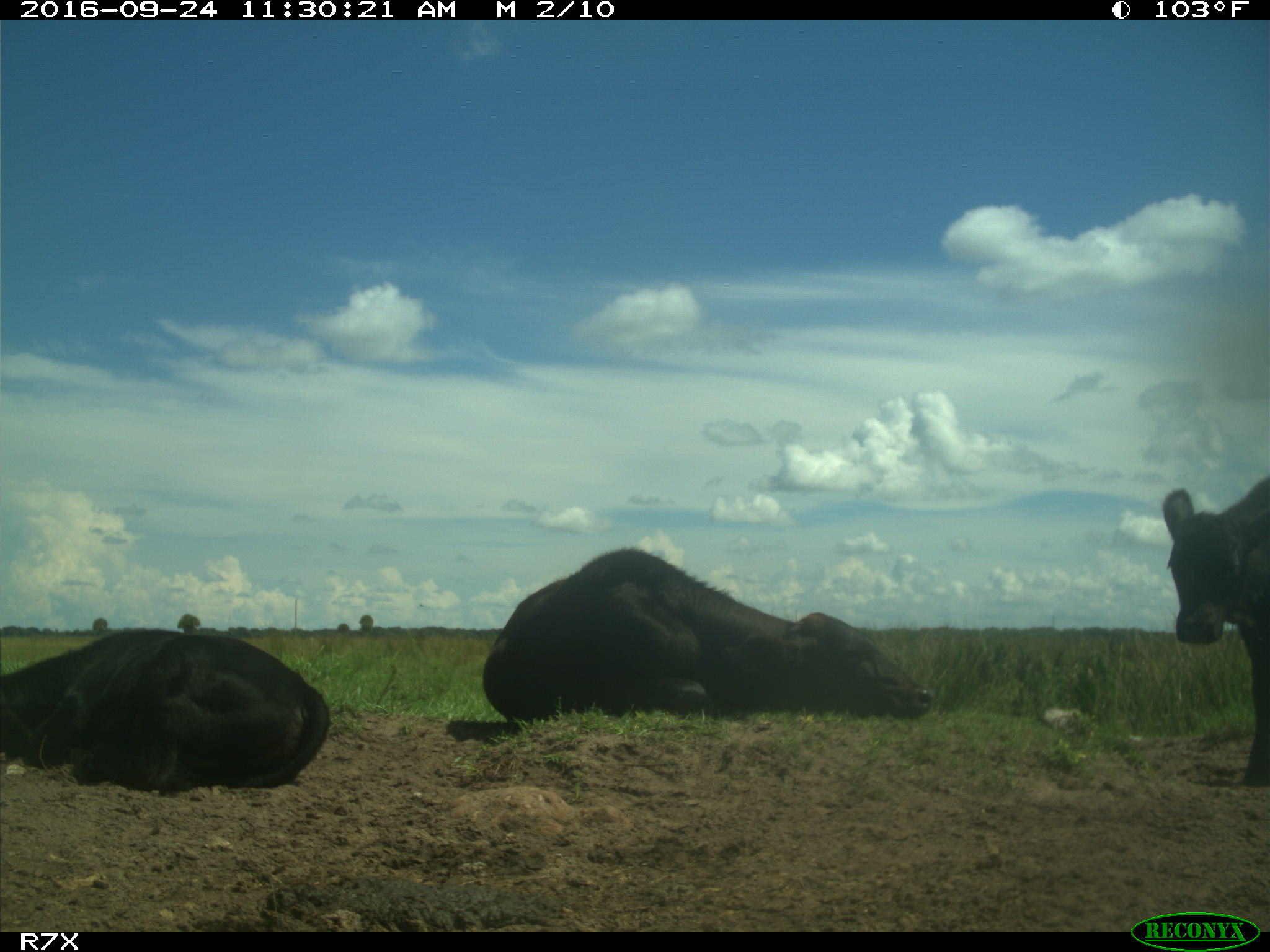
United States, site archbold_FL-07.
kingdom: Animalia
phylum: Chordata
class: Mammalia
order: Artiodactyla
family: Bovidae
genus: Bos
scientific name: Bos taurus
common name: domestic cow